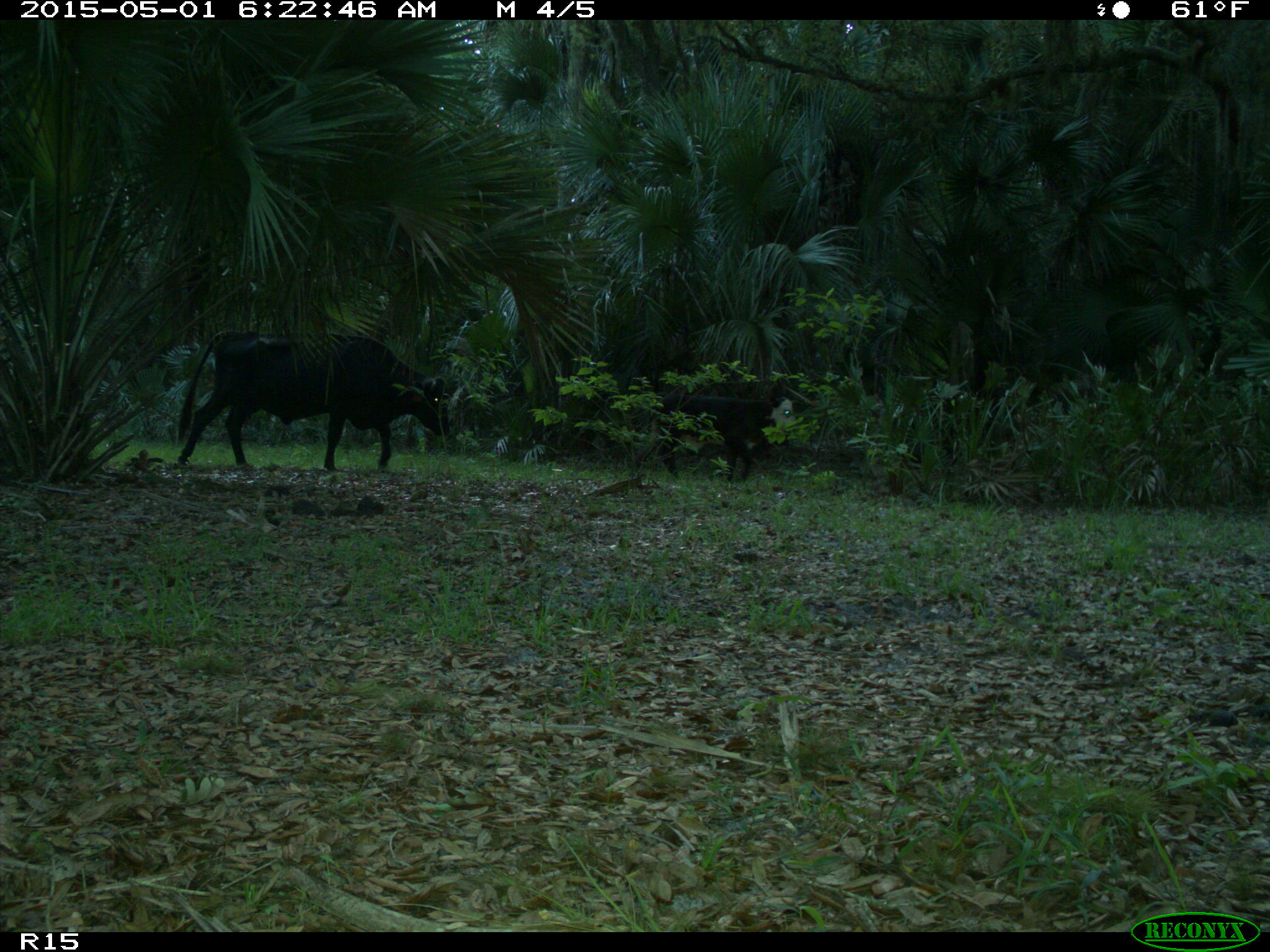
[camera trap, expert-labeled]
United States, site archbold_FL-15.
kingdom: Animalia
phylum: Chordata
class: Mammalia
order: Artiodactyla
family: Bovidae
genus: Bos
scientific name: Bos taurus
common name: domestic cow